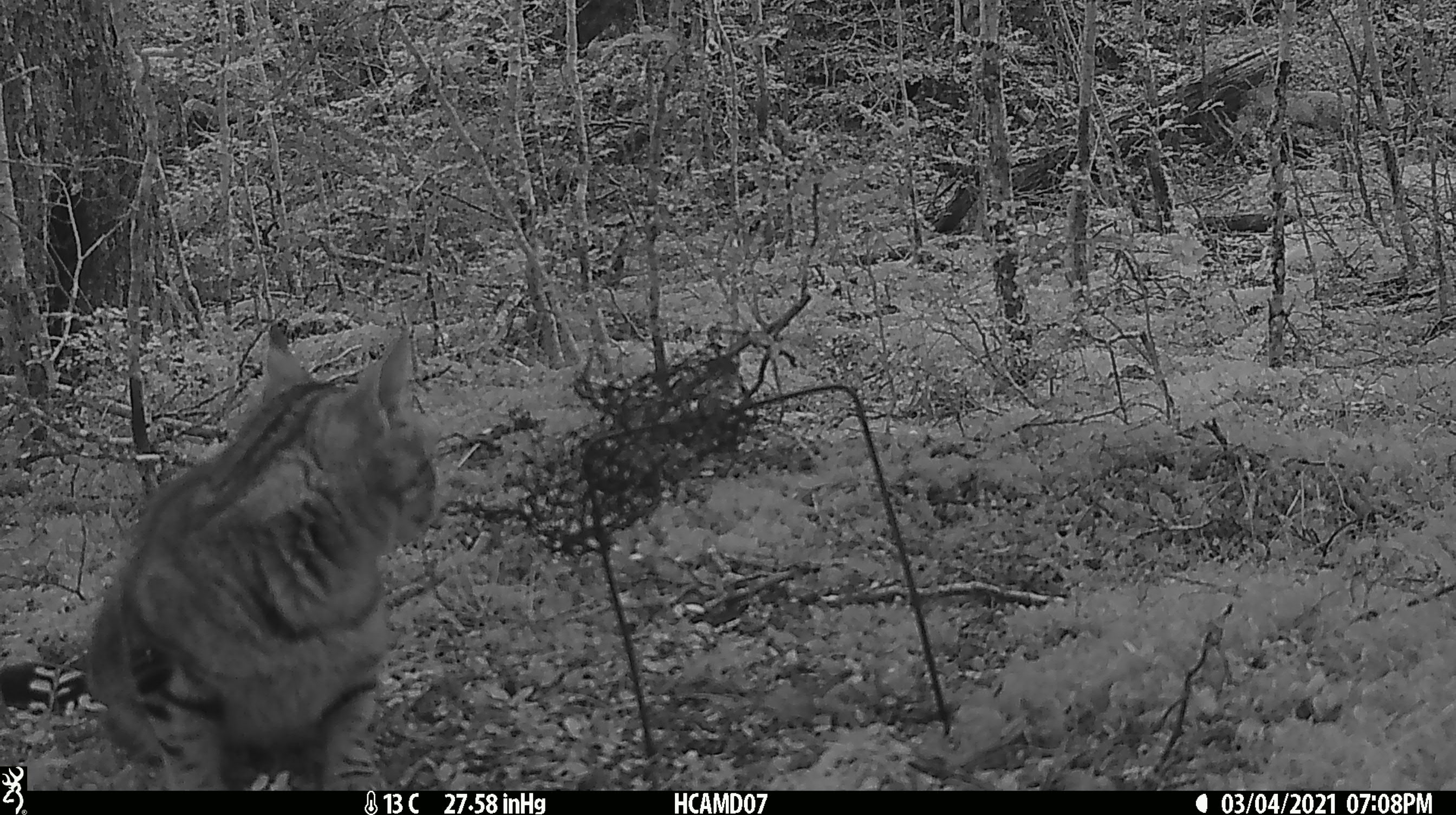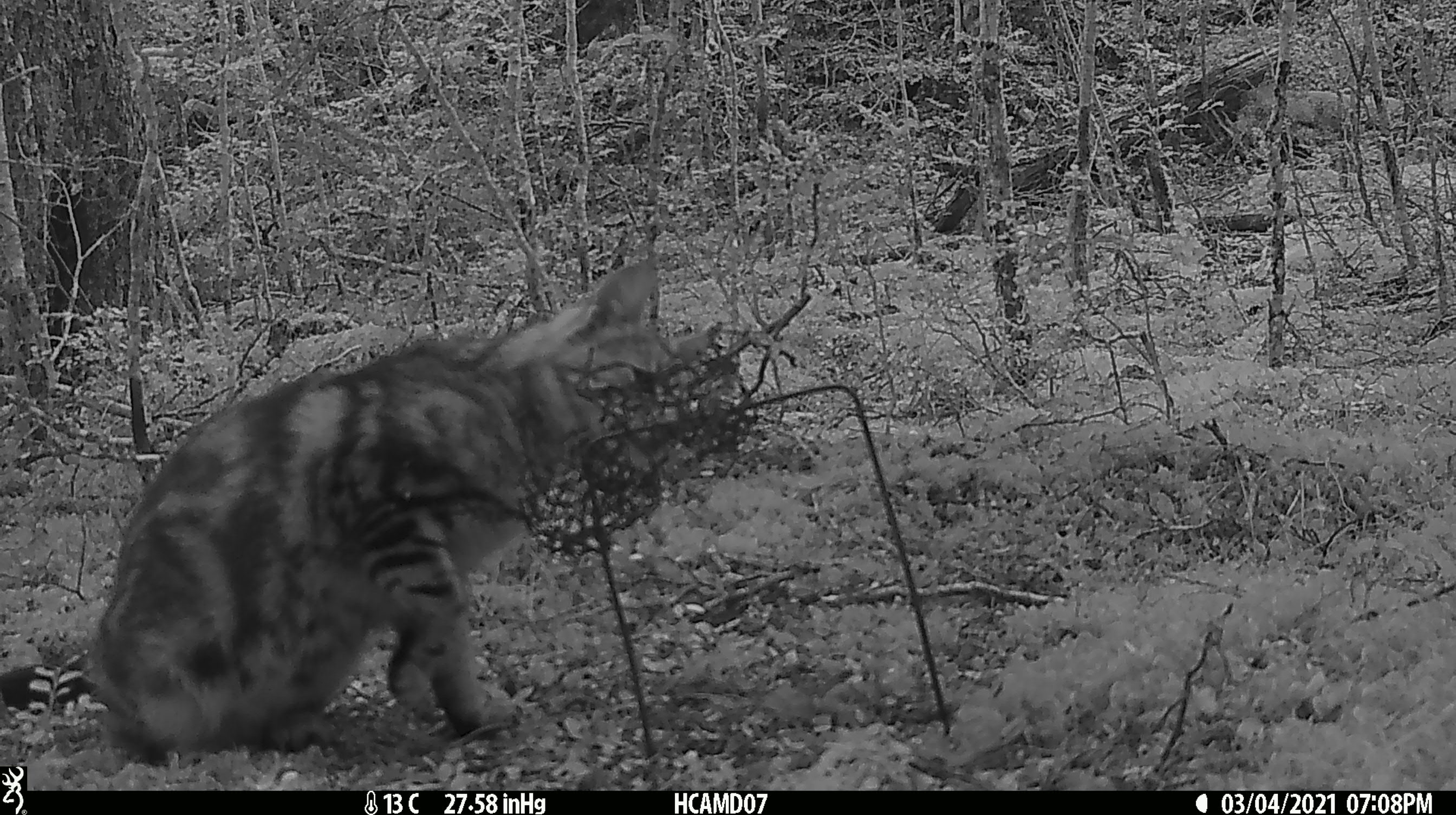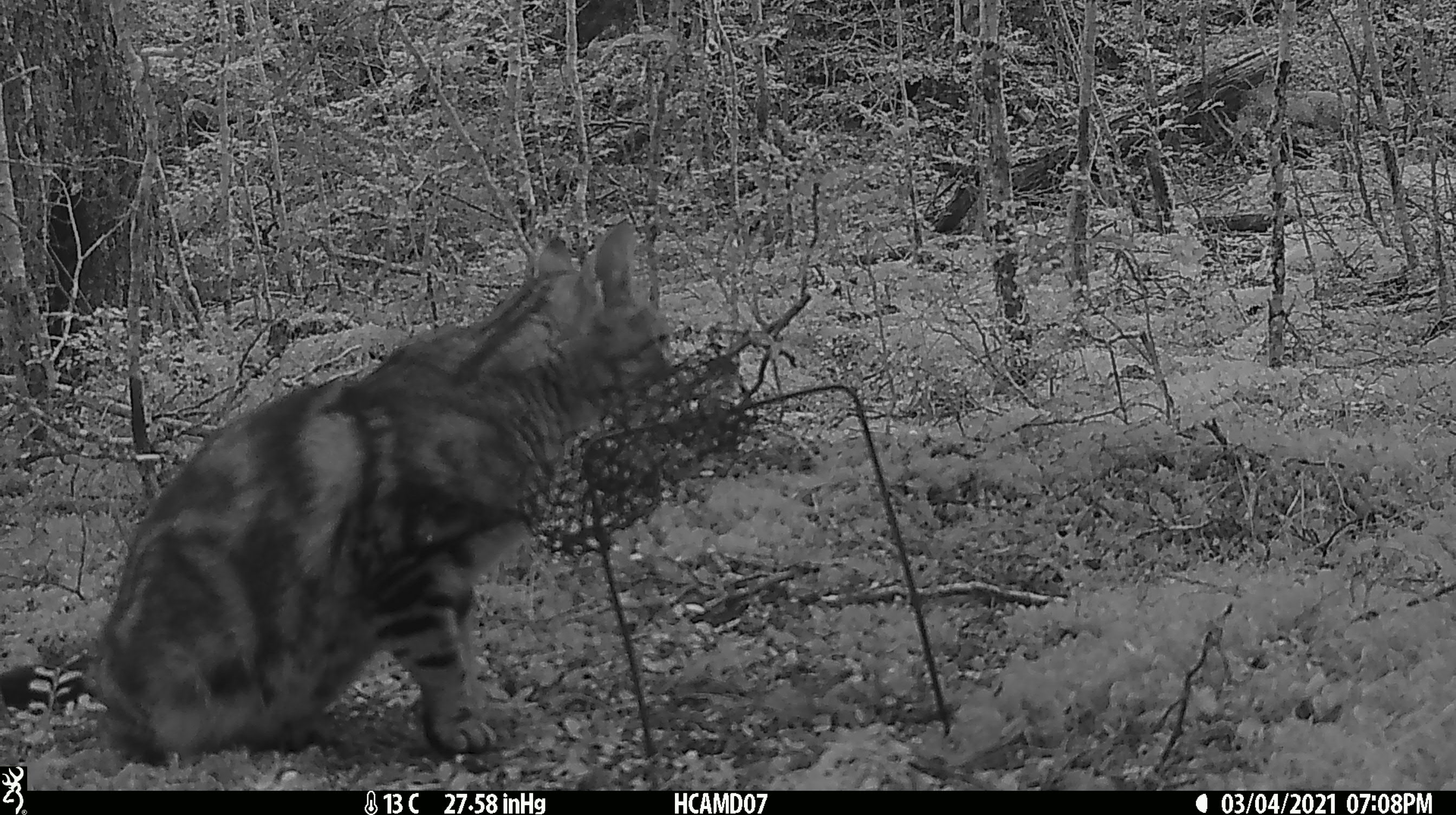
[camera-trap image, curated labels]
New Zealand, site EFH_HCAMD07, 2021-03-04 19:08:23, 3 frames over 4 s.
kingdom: Animalia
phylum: Chordata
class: Mammalia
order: Carnivora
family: Felidae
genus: Felis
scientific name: Felis catus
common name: domestic cat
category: cat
Cat (domestic cat) (Felis catus).